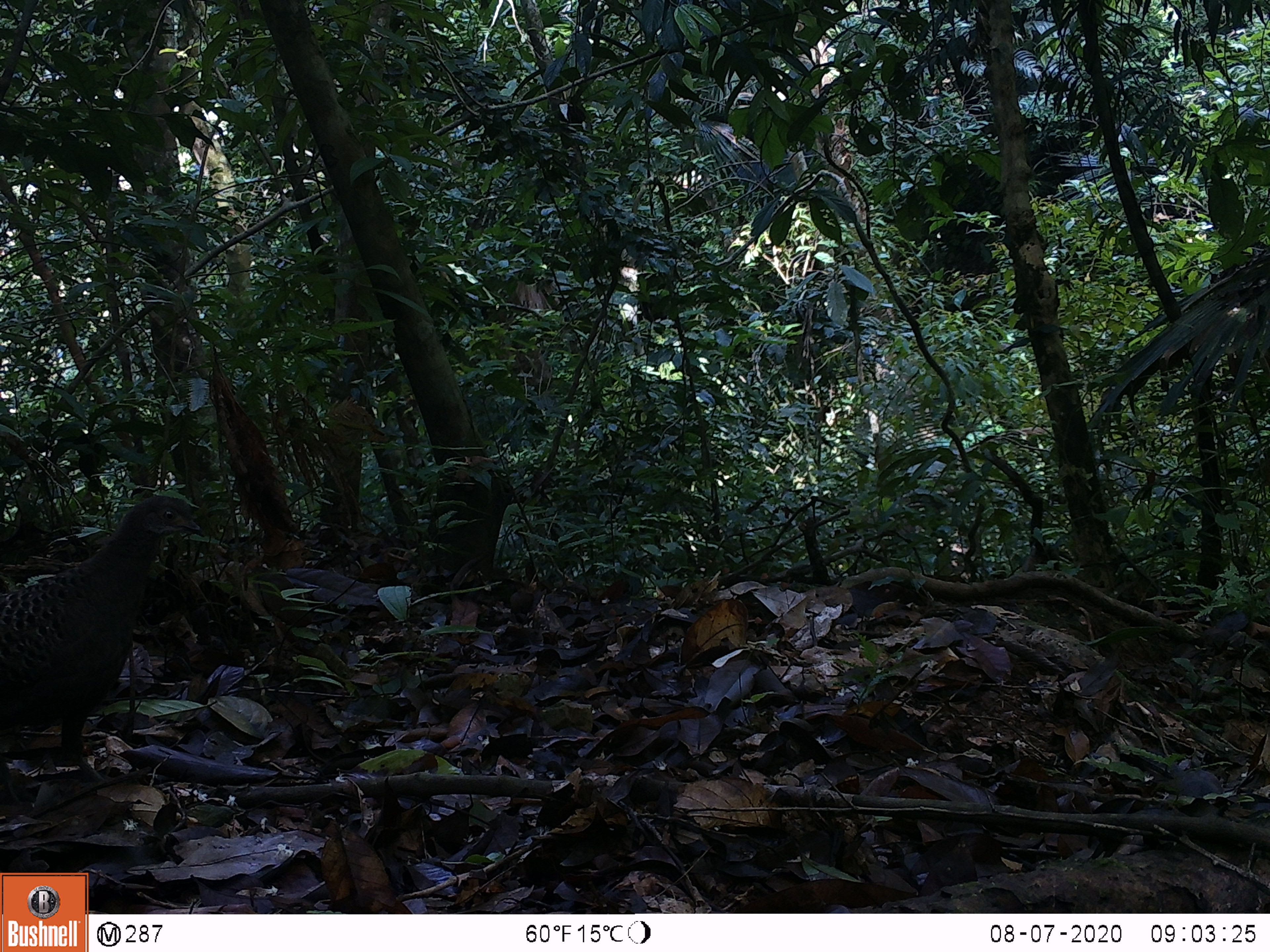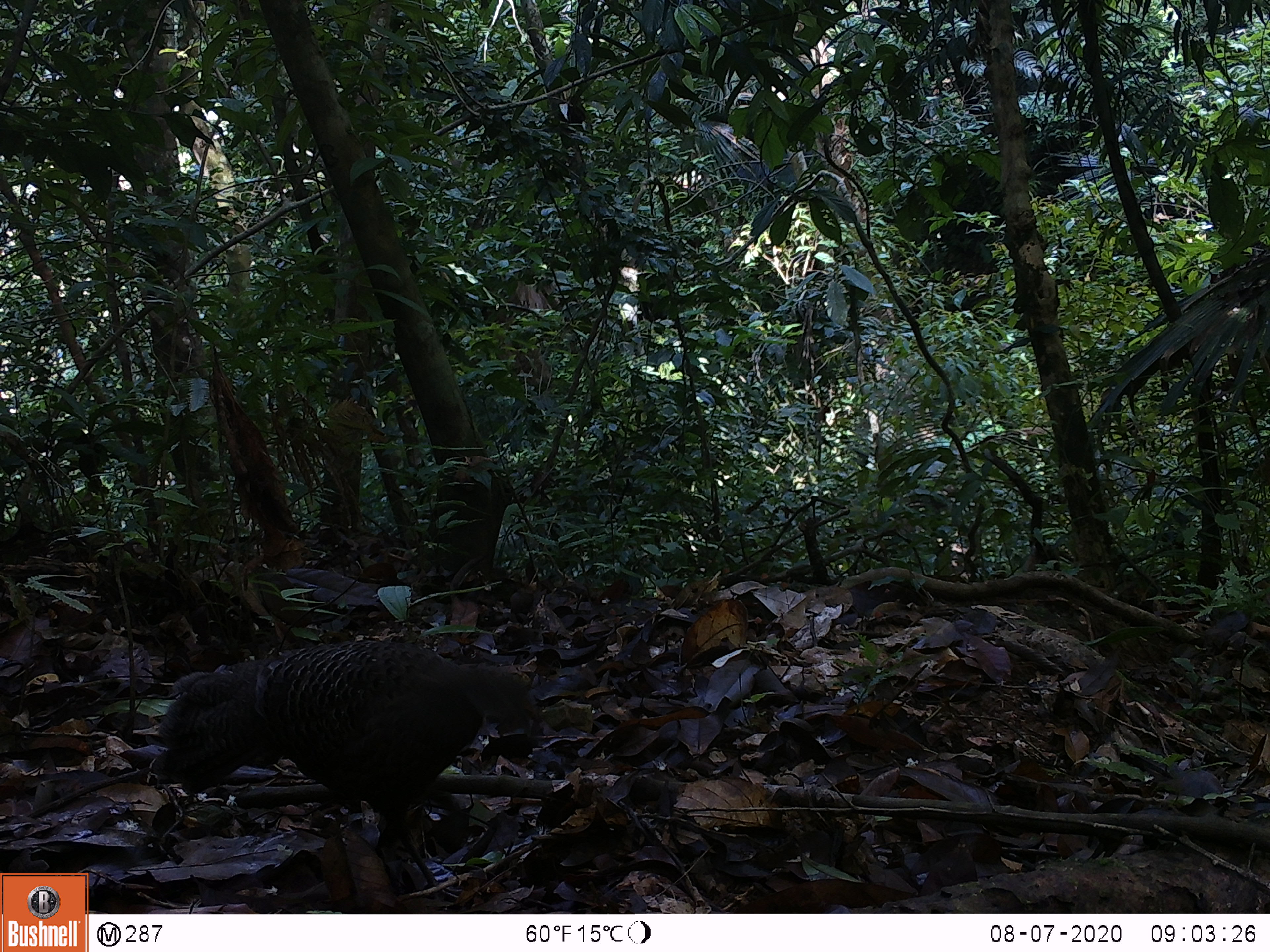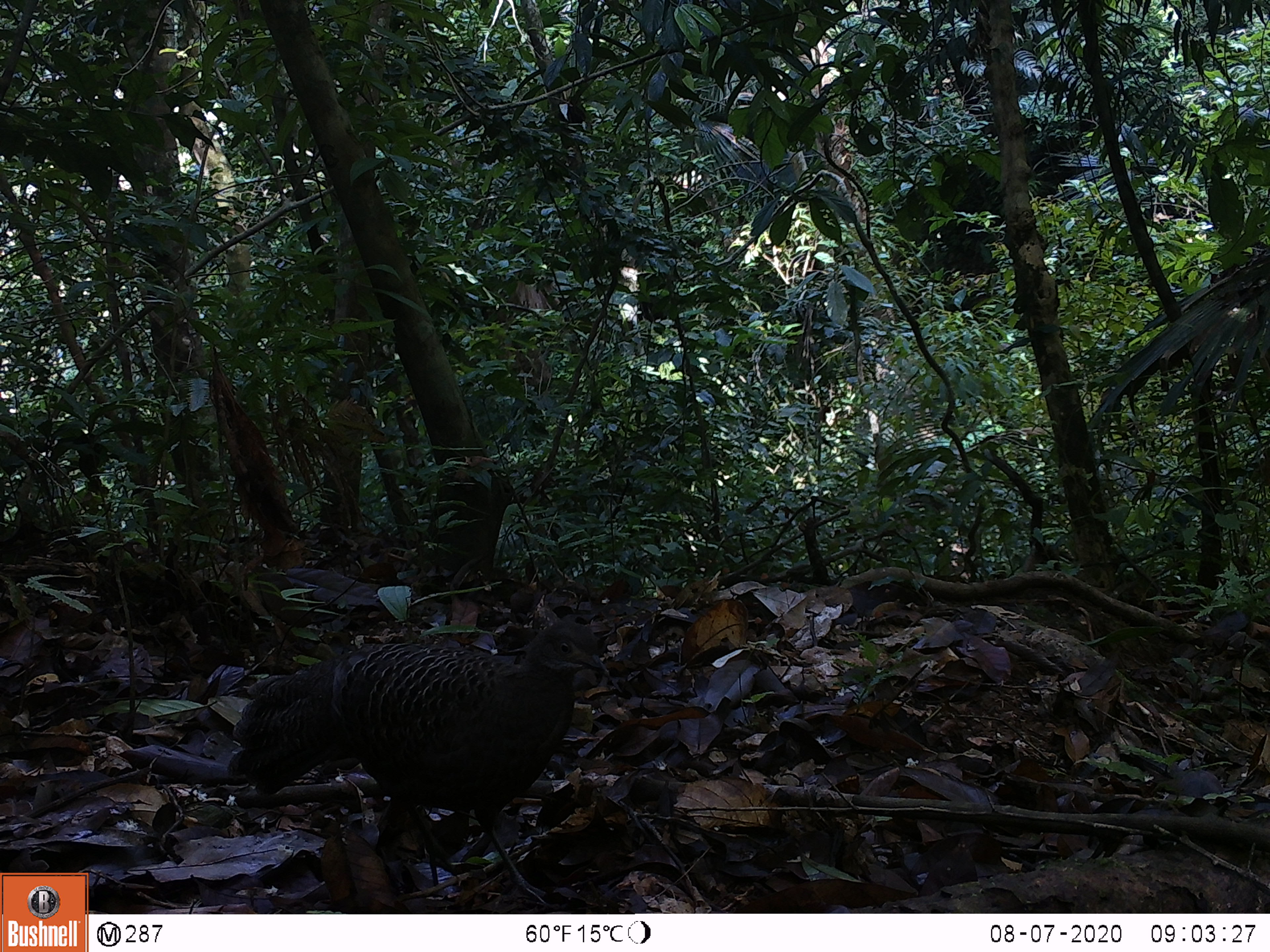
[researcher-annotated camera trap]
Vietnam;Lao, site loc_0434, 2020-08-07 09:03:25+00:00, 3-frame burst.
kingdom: Animalia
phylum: Chordata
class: Aves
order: Galliformes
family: Phasianidae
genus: Polyplectron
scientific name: Polyplectron bicalcaratum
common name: gray peacock-pheasant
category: grey peacock pheasant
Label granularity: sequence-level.